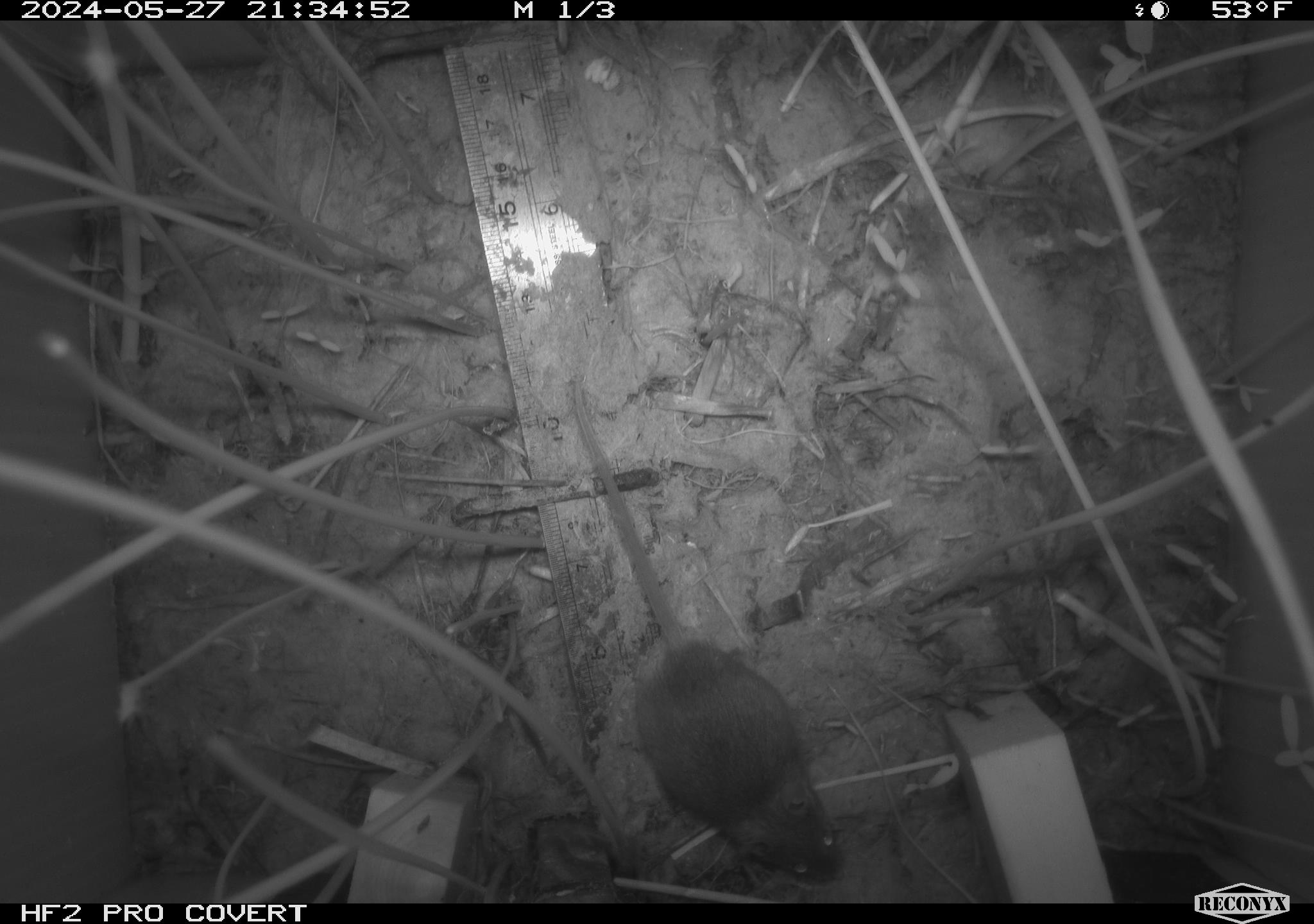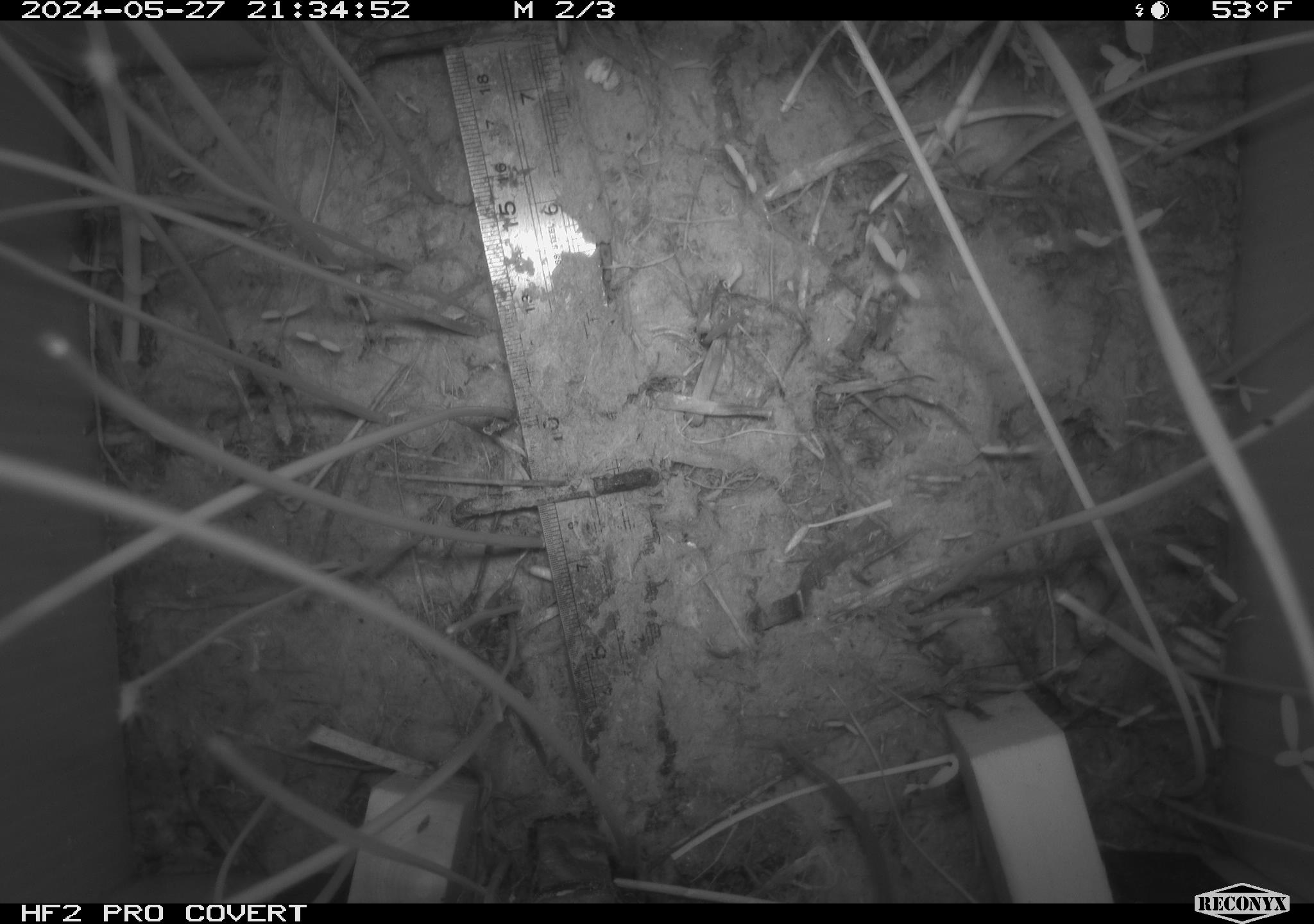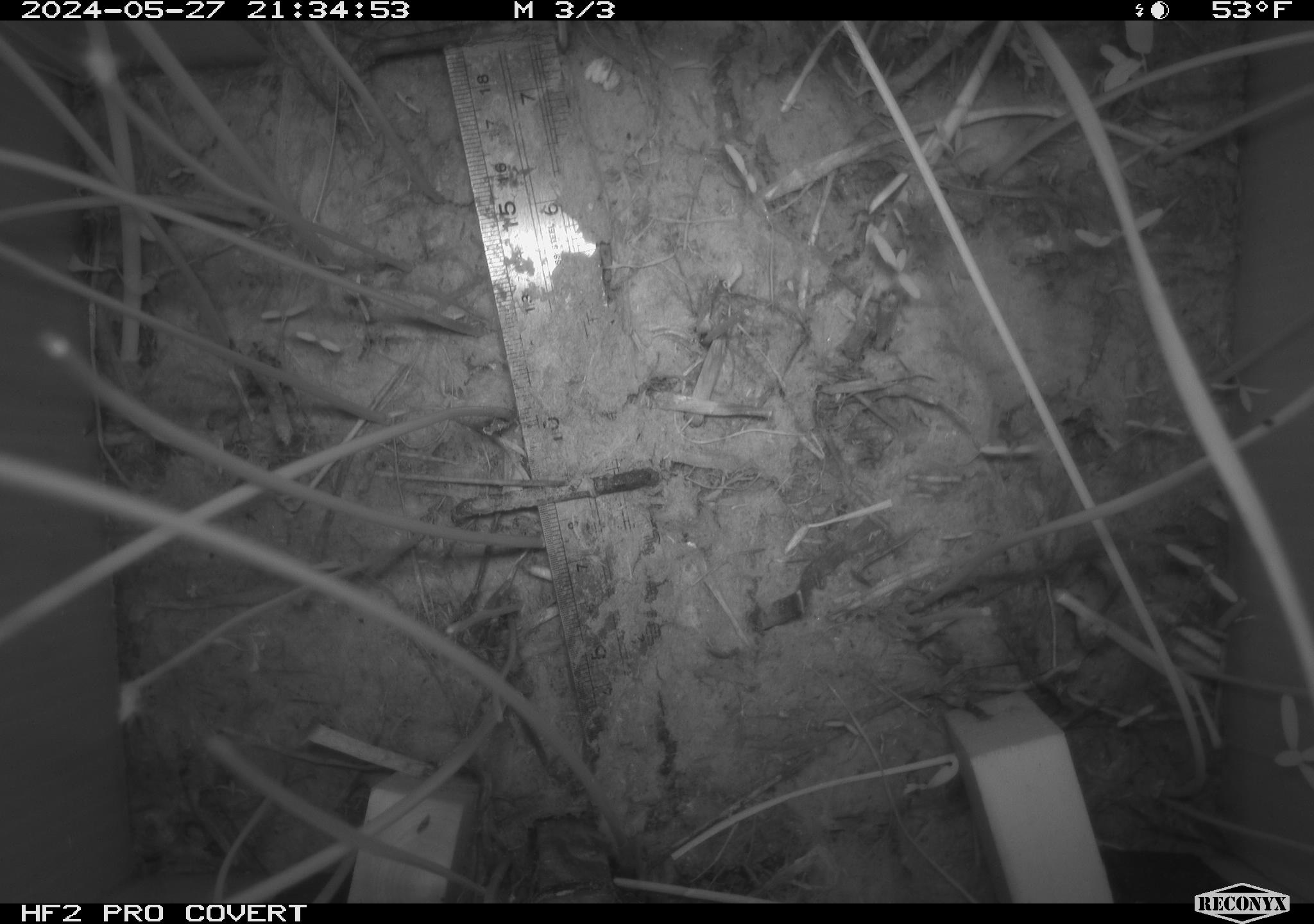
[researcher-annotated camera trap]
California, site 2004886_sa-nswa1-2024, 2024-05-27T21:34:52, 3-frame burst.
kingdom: Animalia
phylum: Chordata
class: Mammalia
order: Rodentia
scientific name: Rodentia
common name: rodent